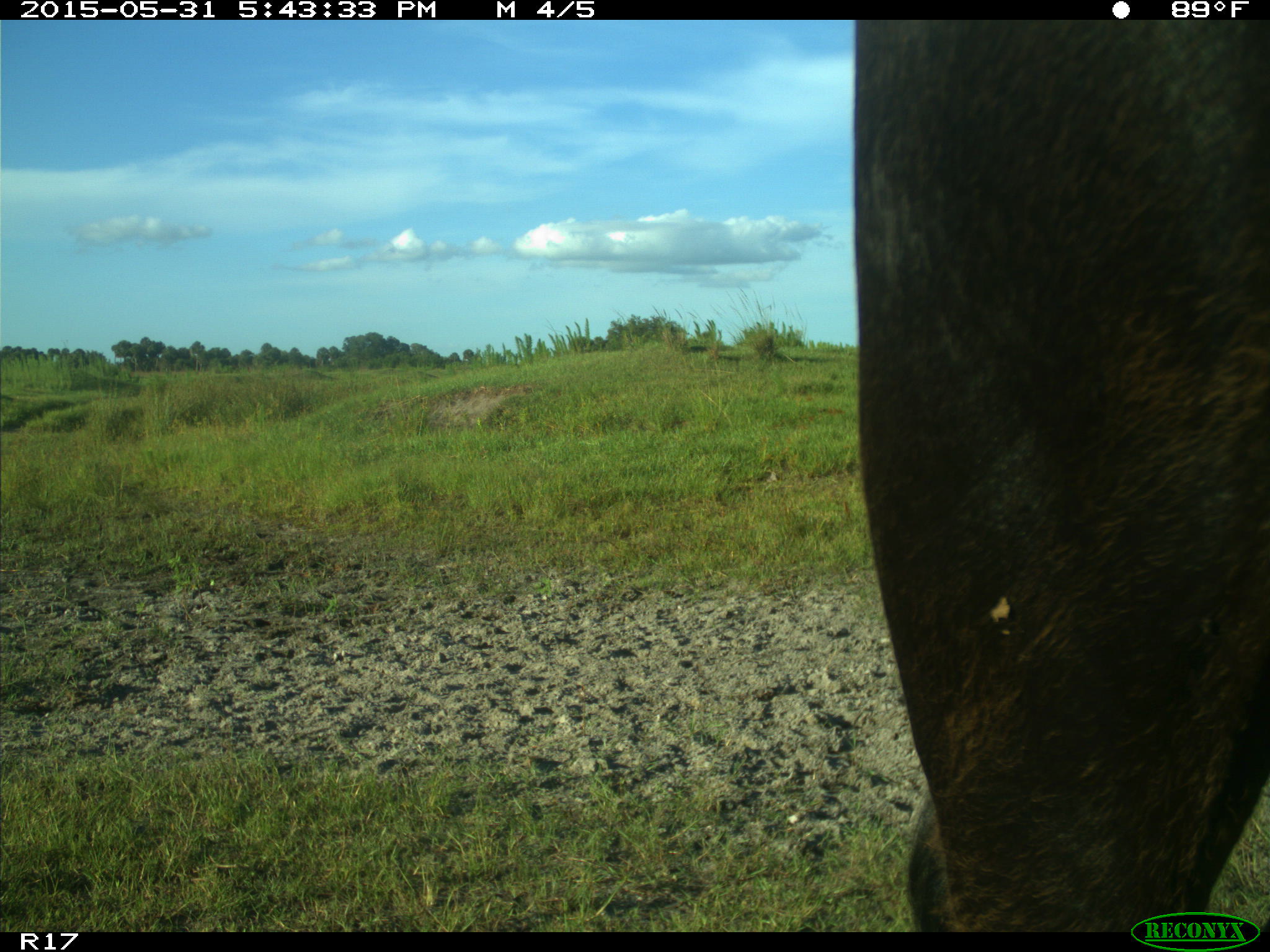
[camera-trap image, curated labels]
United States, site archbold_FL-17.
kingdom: Animalia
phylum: Chordata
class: Mammalia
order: Artiodactyla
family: Bovidae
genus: Bos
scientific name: Bos taurus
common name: domestic cow